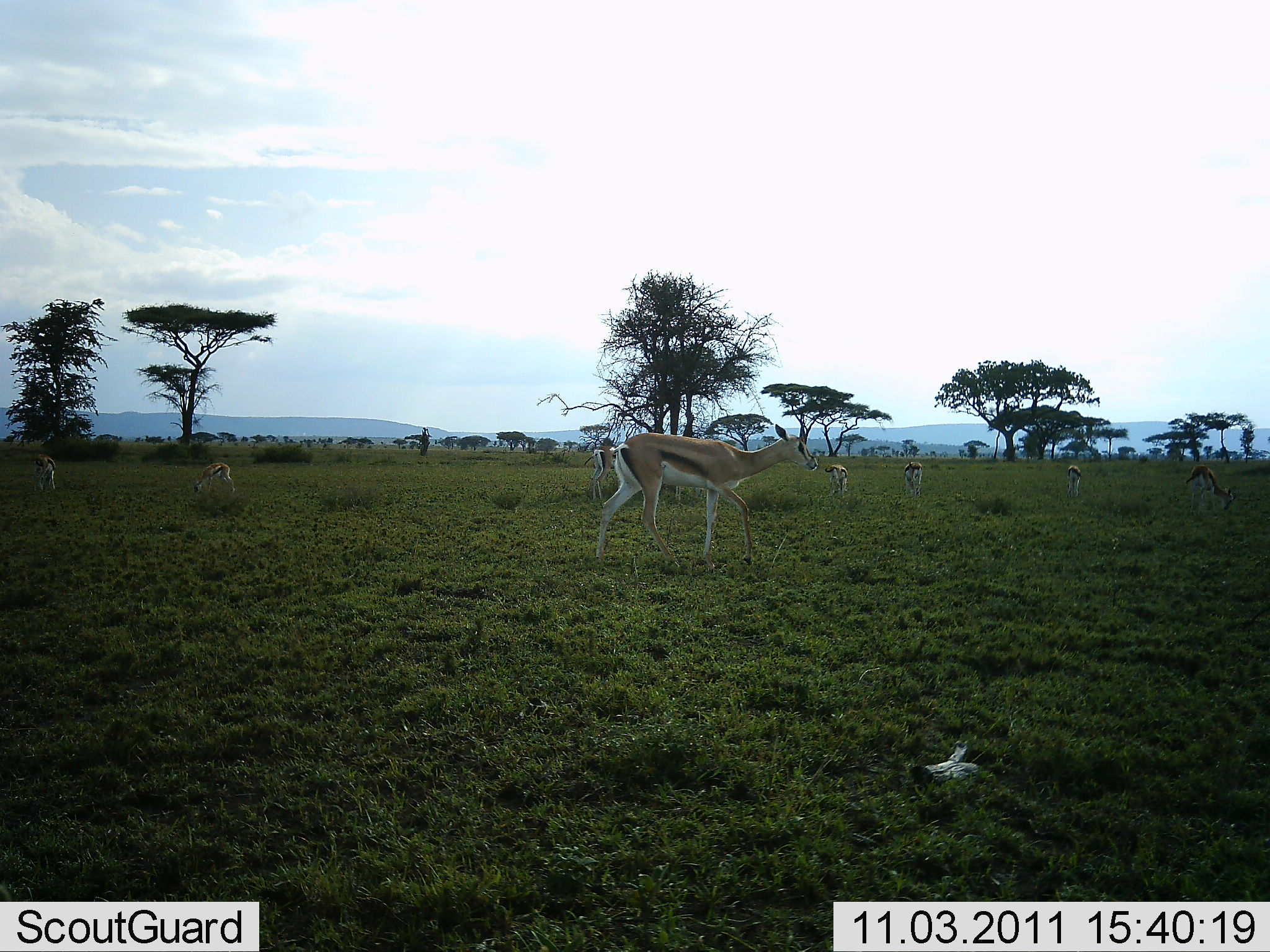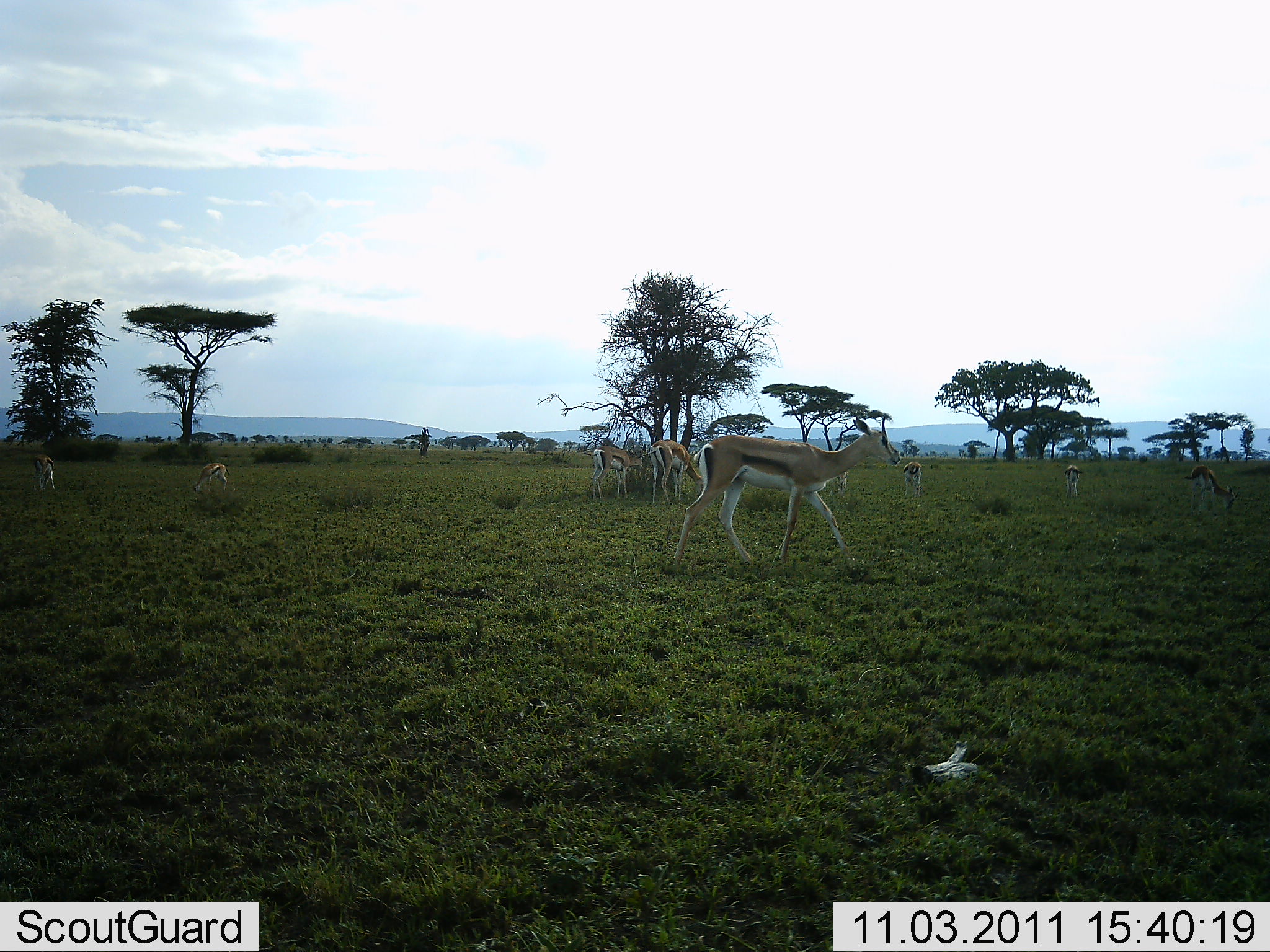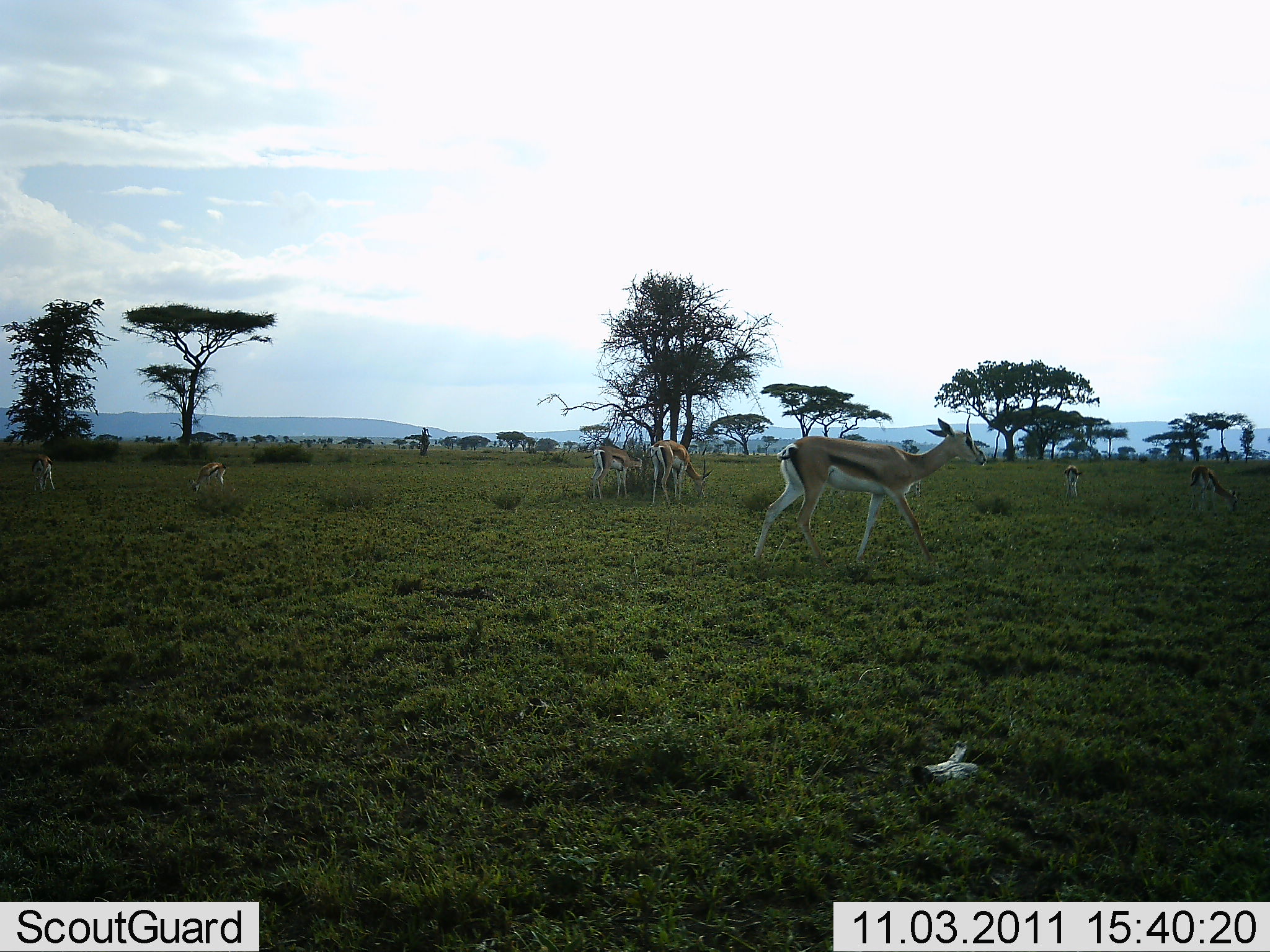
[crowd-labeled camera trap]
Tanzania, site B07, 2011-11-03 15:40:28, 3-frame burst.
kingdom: Animalia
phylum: Chordata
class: Mammalia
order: Artiodactyla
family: Bovidae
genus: Eudorcas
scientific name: Eudorcas thomsonii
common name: thomson's gazelle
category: gazellethomsons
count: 9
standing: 44%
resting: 0%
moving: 81%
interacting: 0%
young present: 19%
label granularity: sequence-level